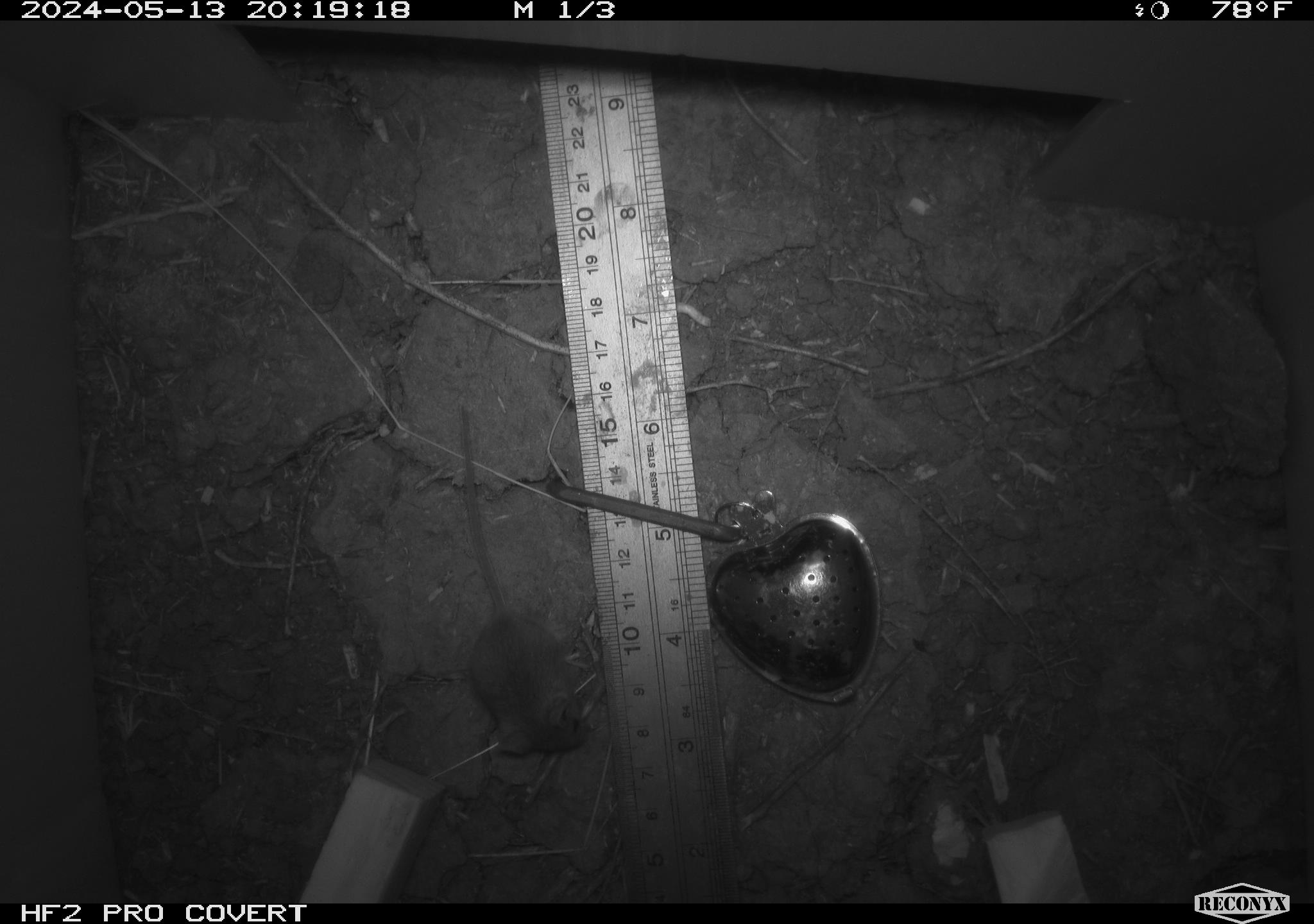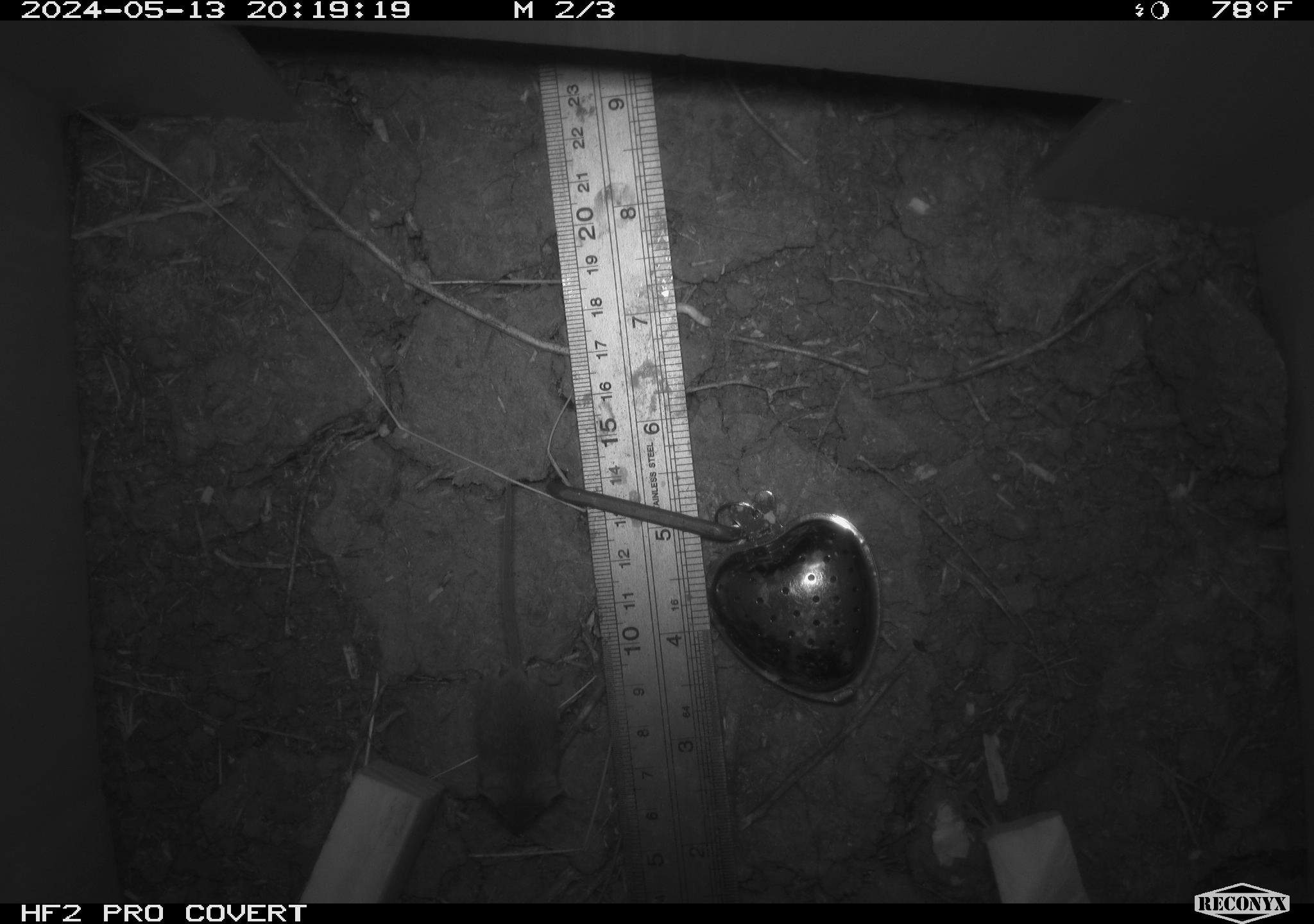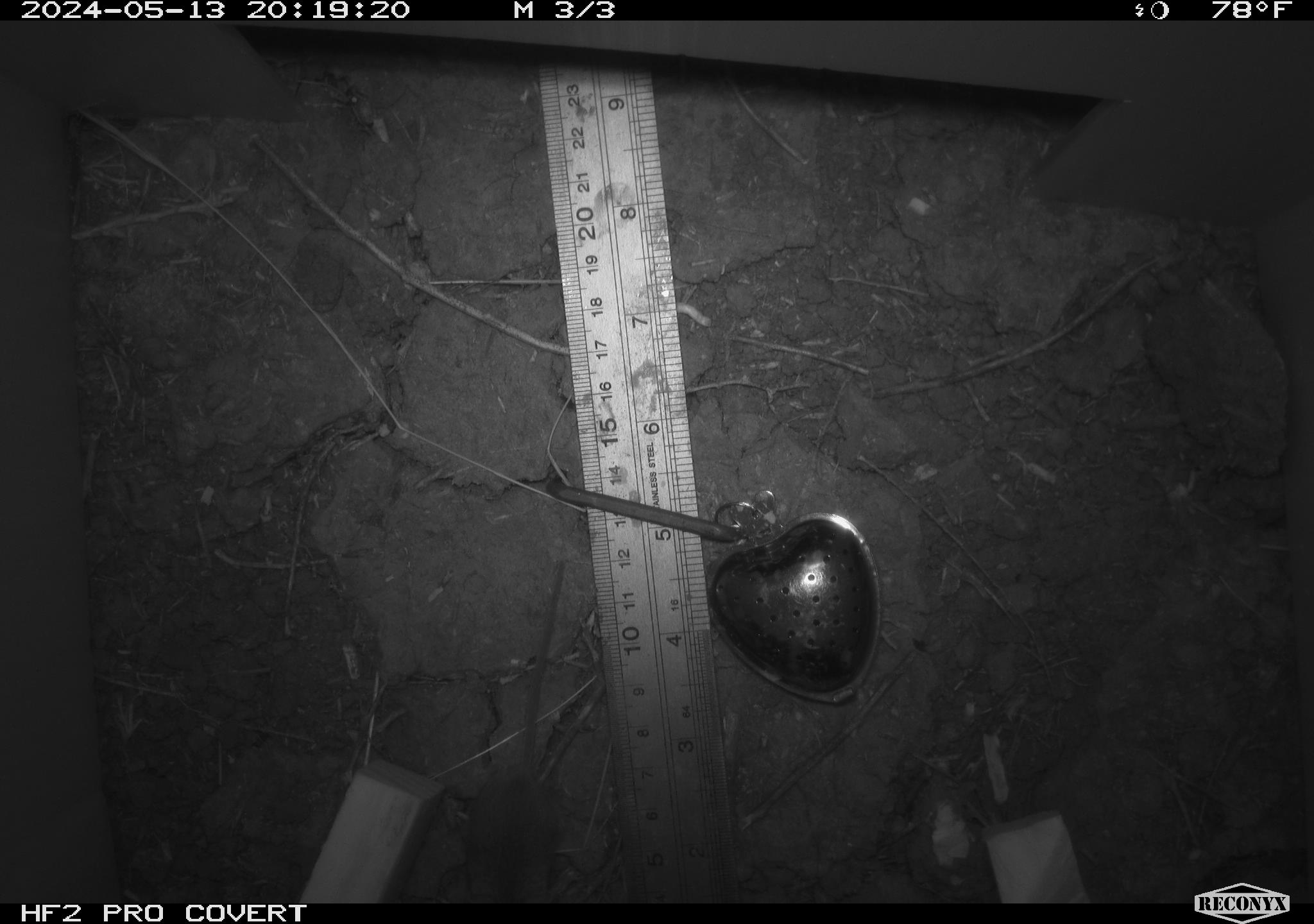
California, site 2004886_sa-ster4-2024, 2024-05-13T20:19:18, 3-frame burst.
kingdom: Animalia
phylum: Chordata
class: Mammalia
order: Rodentia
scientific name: Rodentia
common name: mouse species